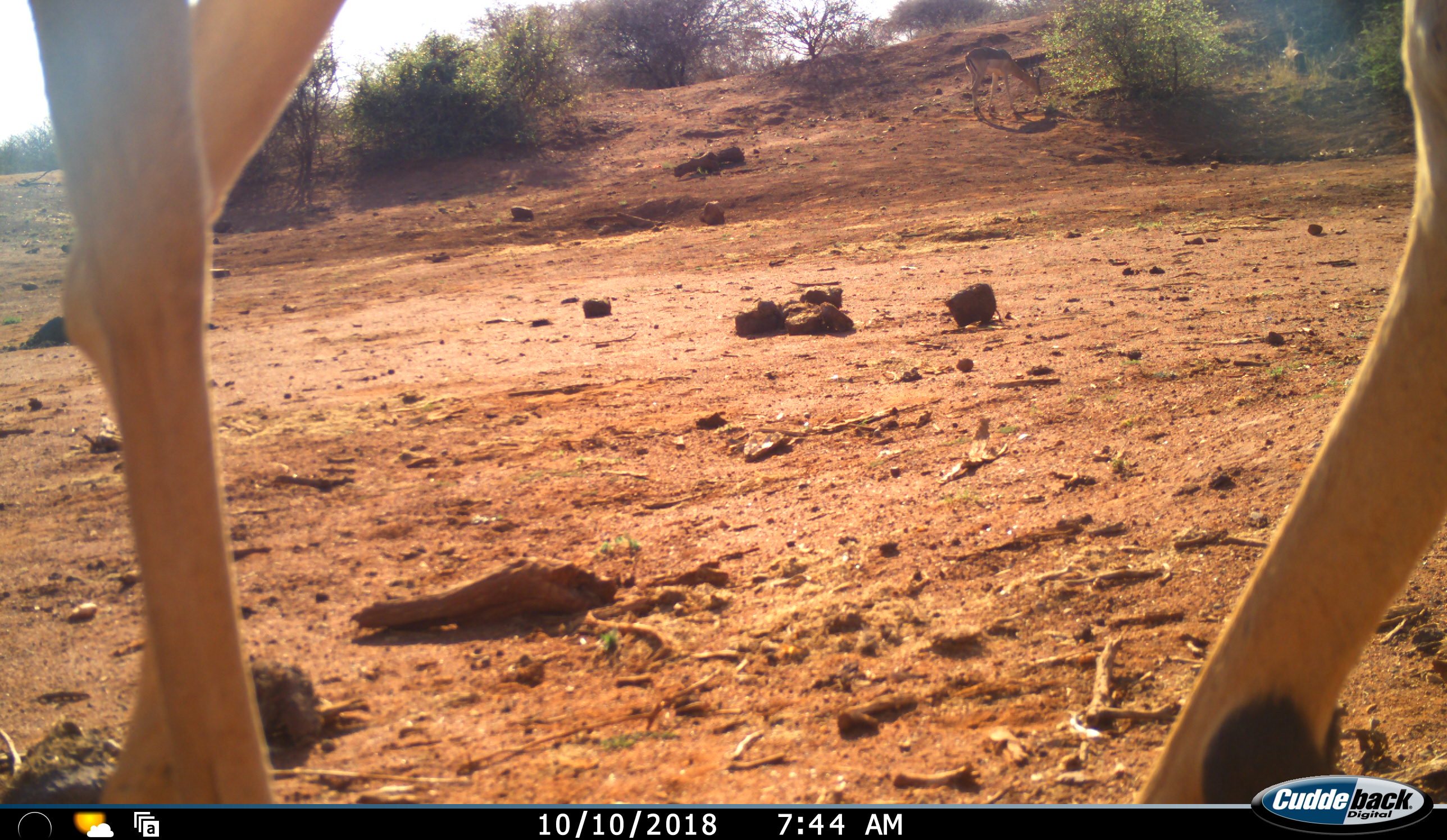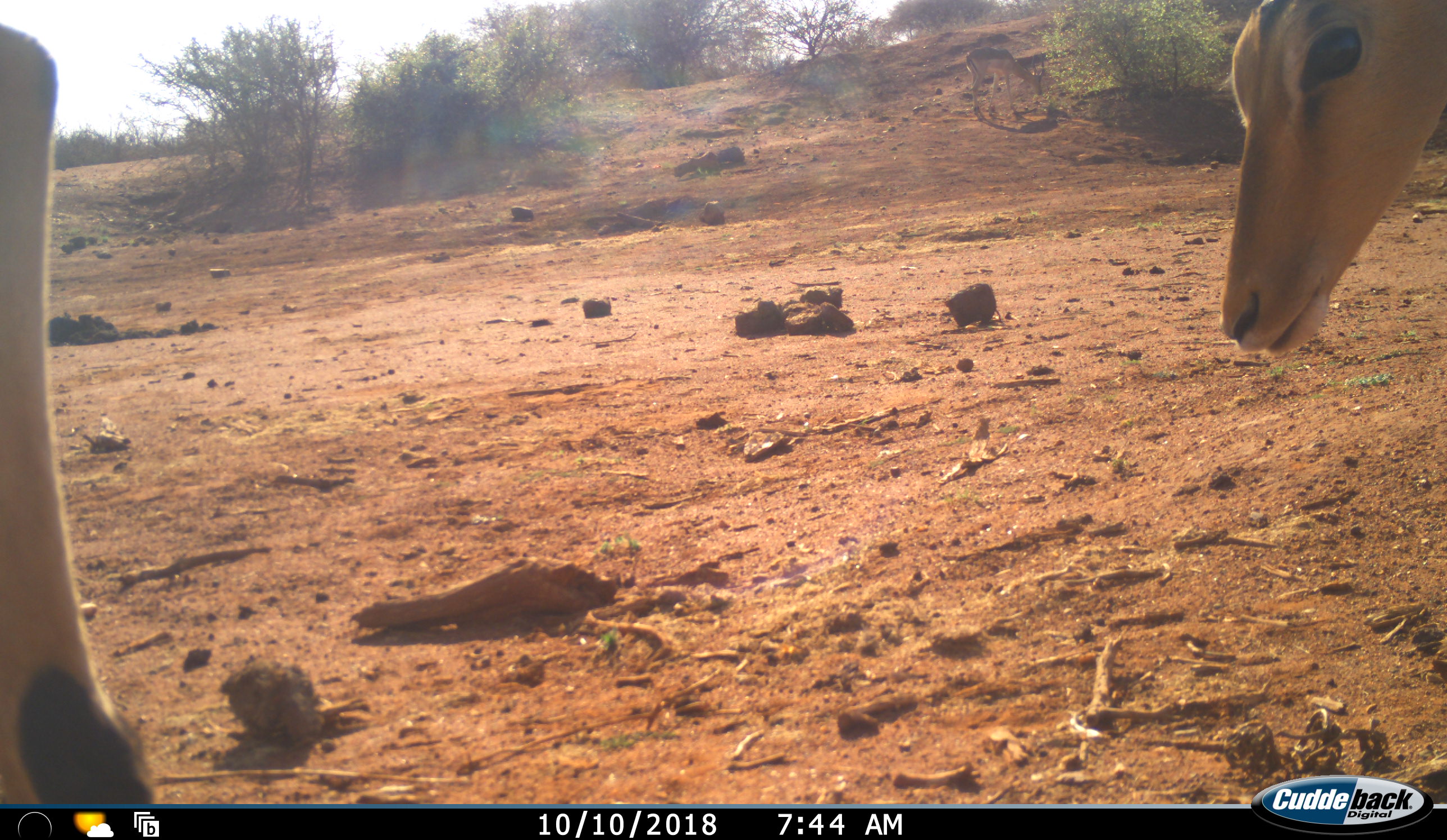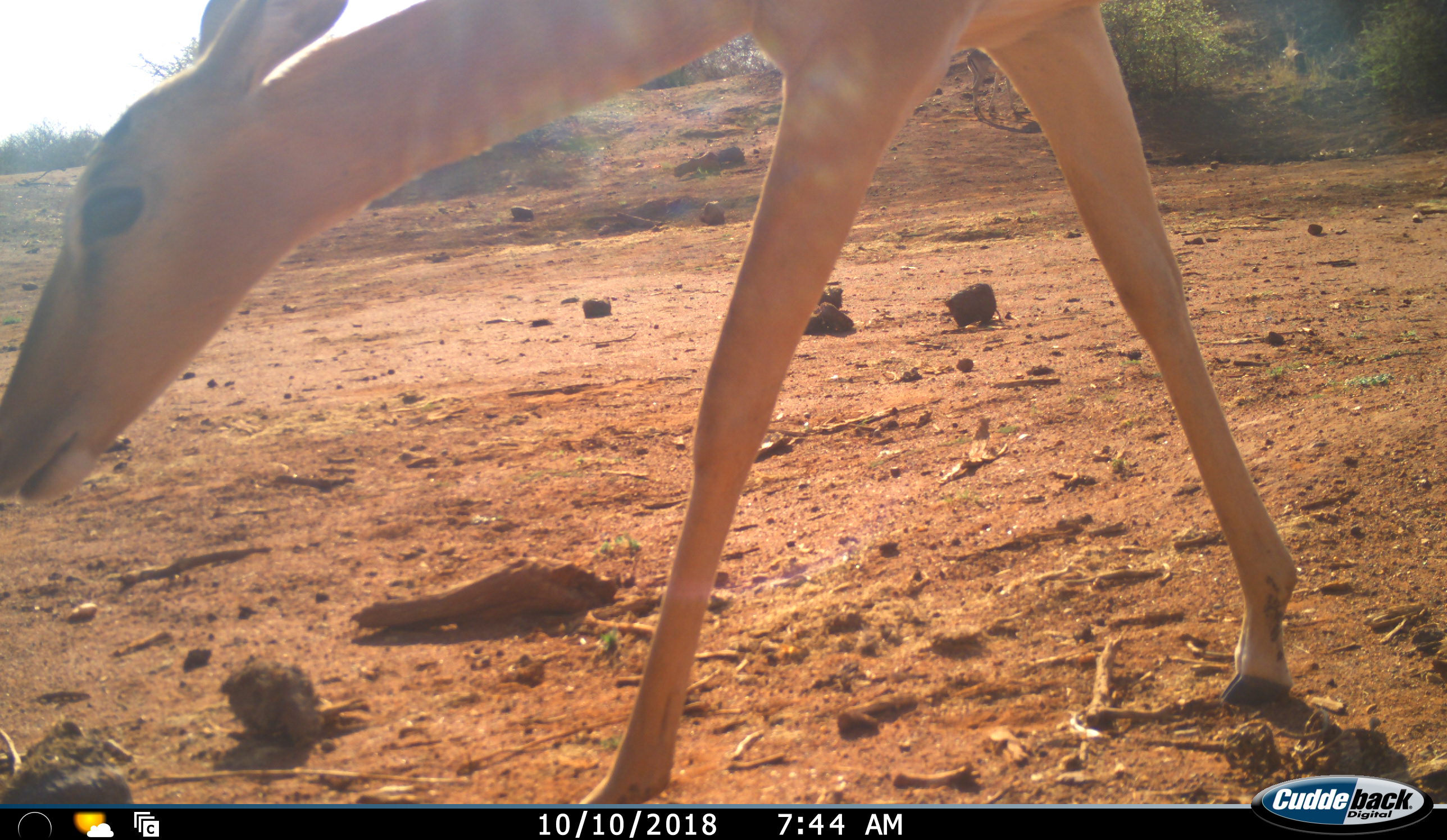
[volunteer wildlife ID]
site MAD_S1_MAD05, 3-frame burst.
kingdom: Animalia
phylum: Chordata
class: Mammalia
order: Artiodactyla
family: Bovidae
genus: Aepyceros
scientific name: Aepyceros melampus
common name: impala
Impala (Aepyceros melampus), count 2. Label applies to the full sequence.